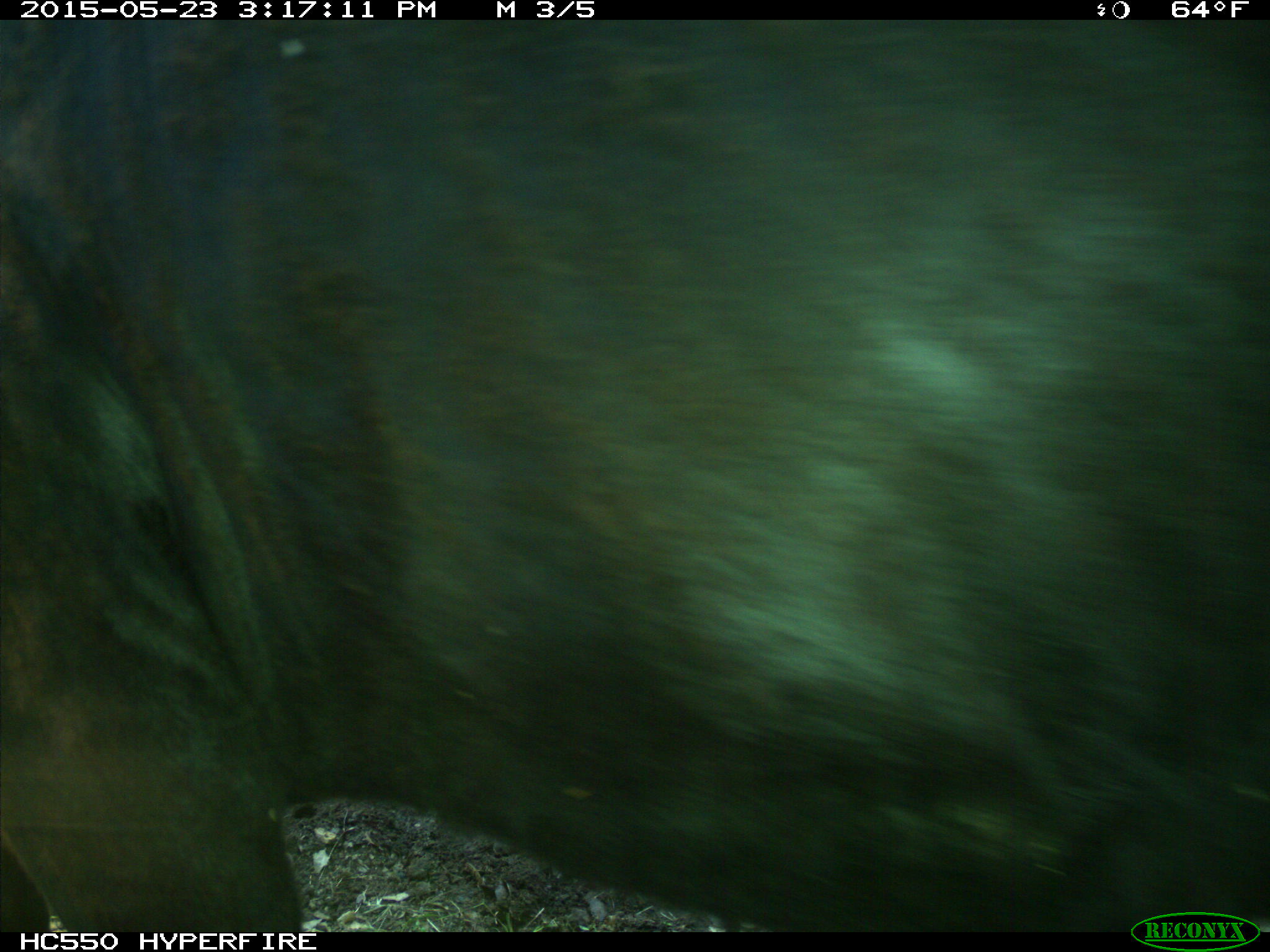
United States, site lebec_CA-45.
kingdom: Animalia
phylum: Chordata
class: Mammalia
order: Artiodactyla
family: Bovidae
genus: Bos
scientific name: Bos taurus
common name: domestic cow